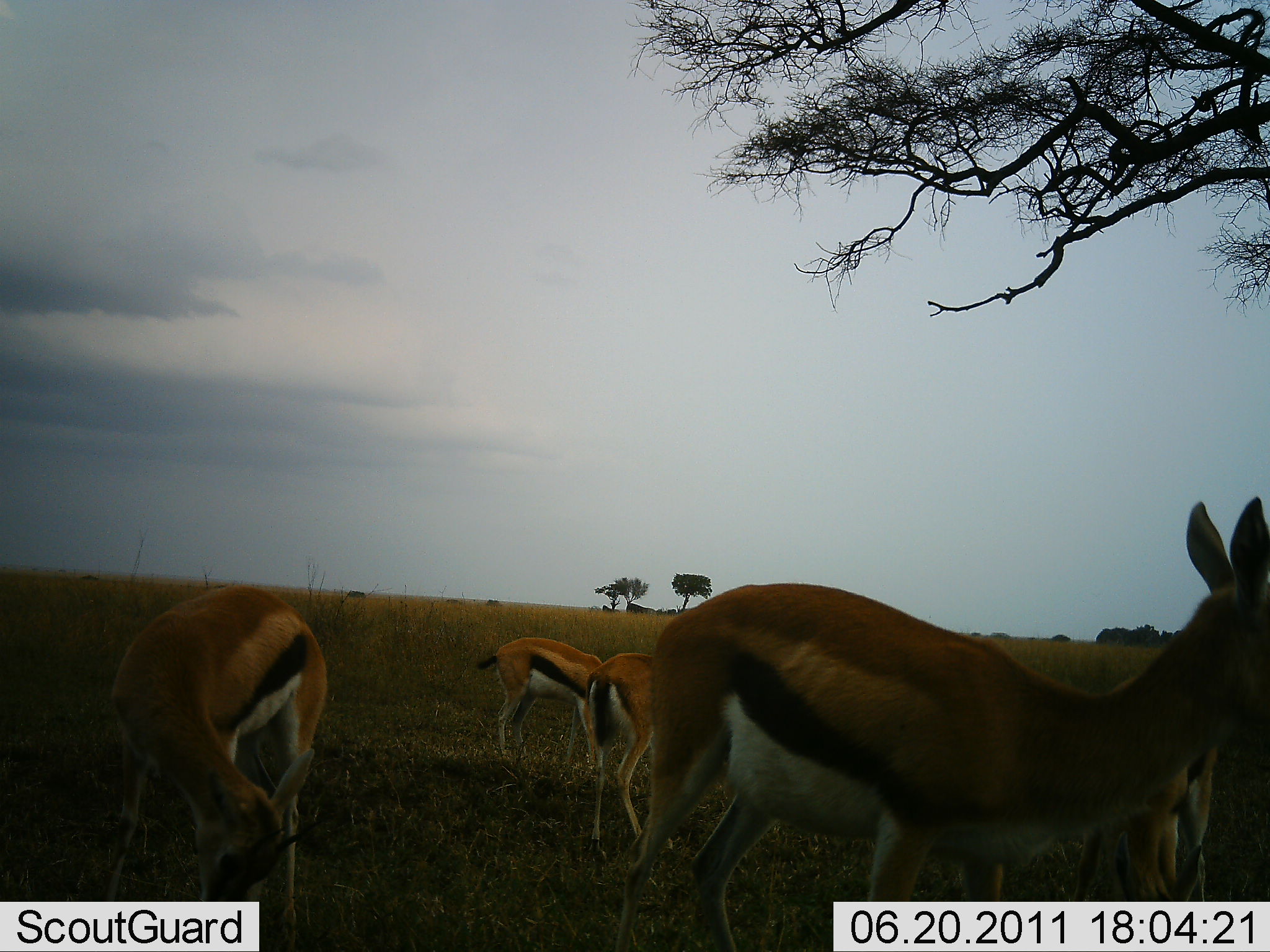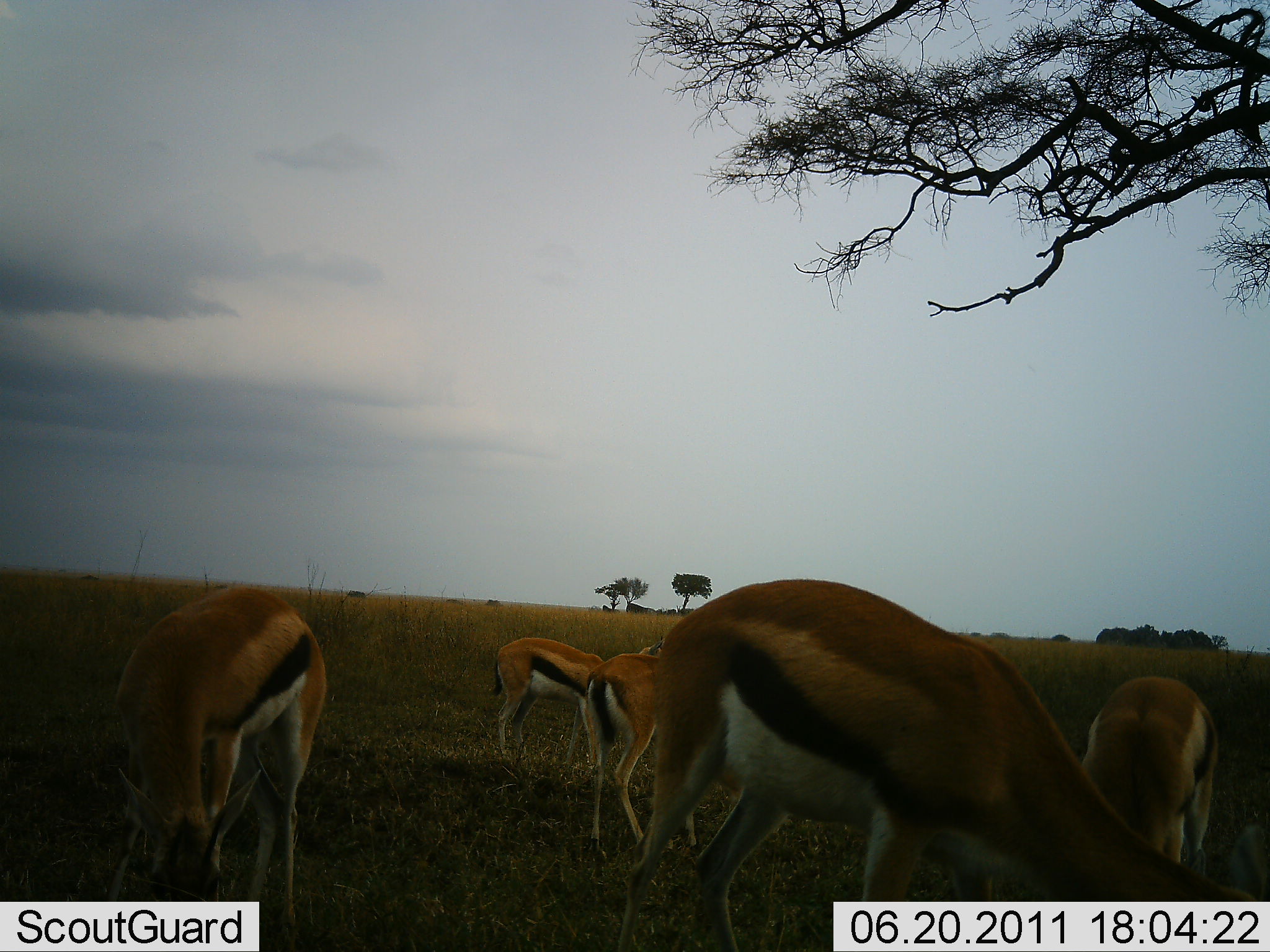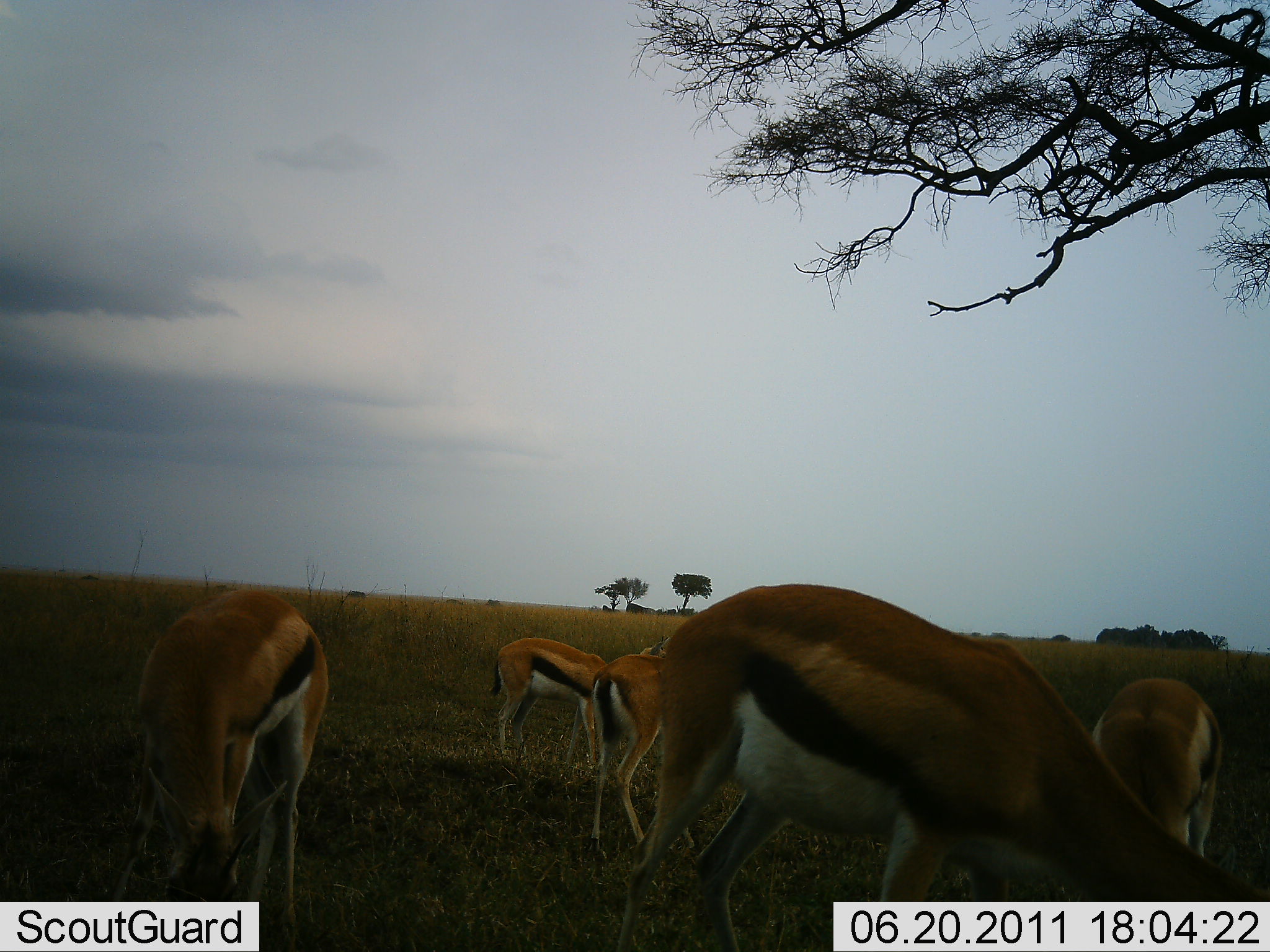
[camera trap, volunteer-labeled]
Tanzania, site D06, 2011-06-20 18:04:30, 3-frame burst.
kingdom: Animalia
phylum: Chordata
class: Mammalia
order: Artiodactyla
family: Bovidae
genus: Eudorcas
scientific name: Eudorcas thomsonii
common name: thomson's gazelle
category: gazellethomsons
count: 5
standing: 18%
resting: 0%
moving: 0%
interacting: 0%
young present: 0%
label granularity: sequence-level